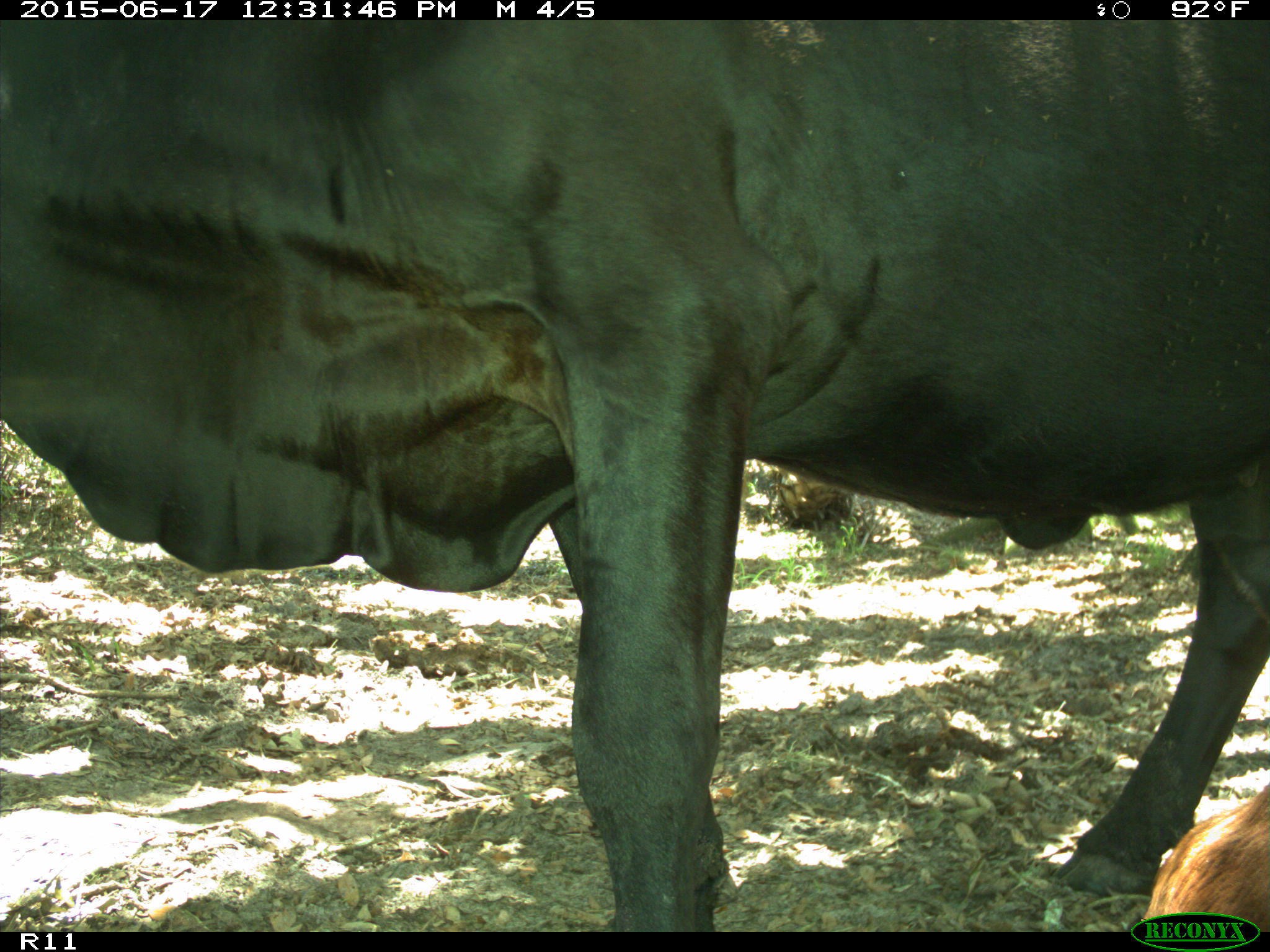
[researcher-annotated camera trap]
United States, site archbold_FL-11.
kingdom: Animalia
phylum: Chordata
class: Mammalia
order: Artiodactyla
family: Bovidae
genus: Bos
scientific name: Bos taurus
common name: domestic cow